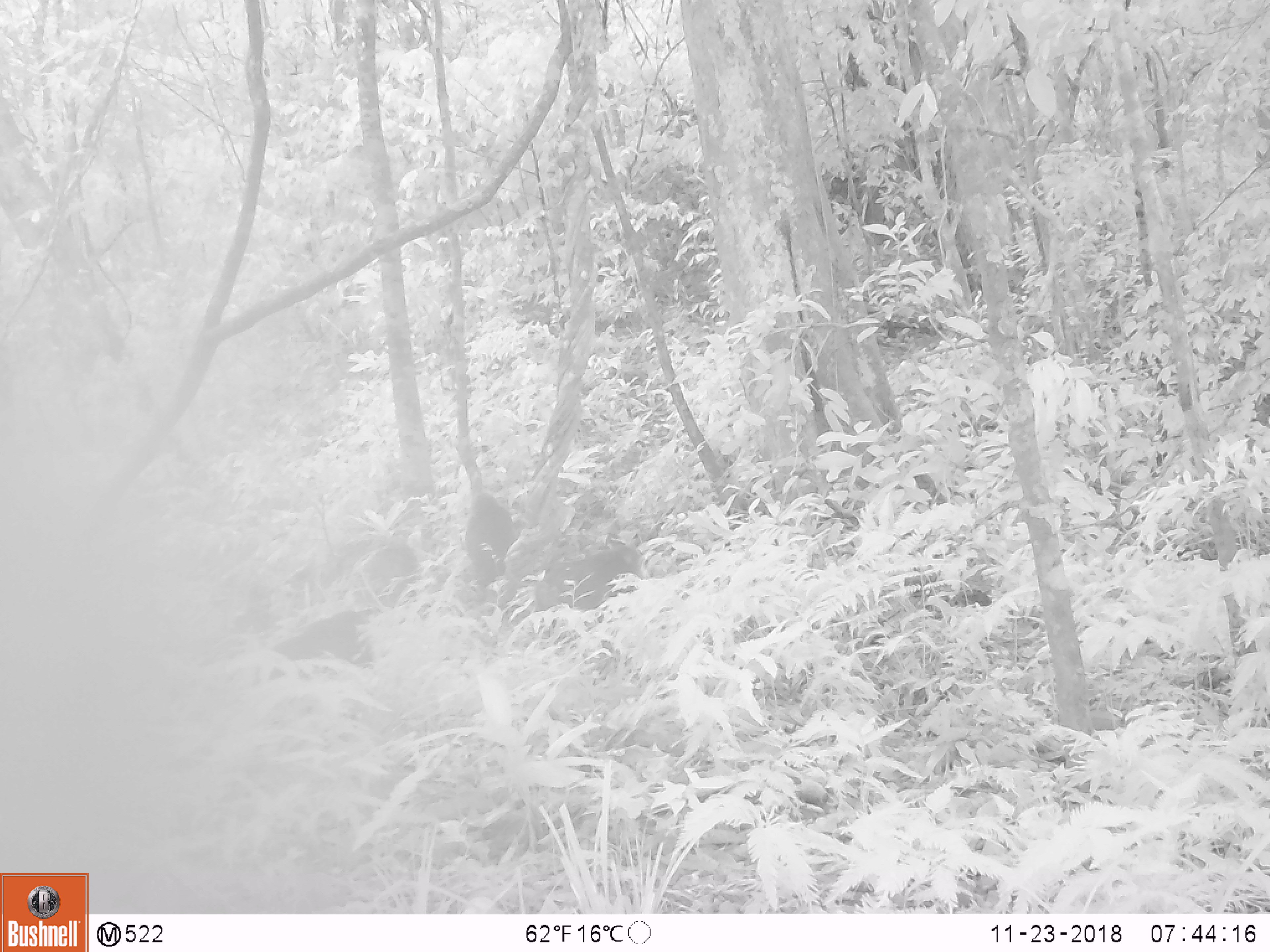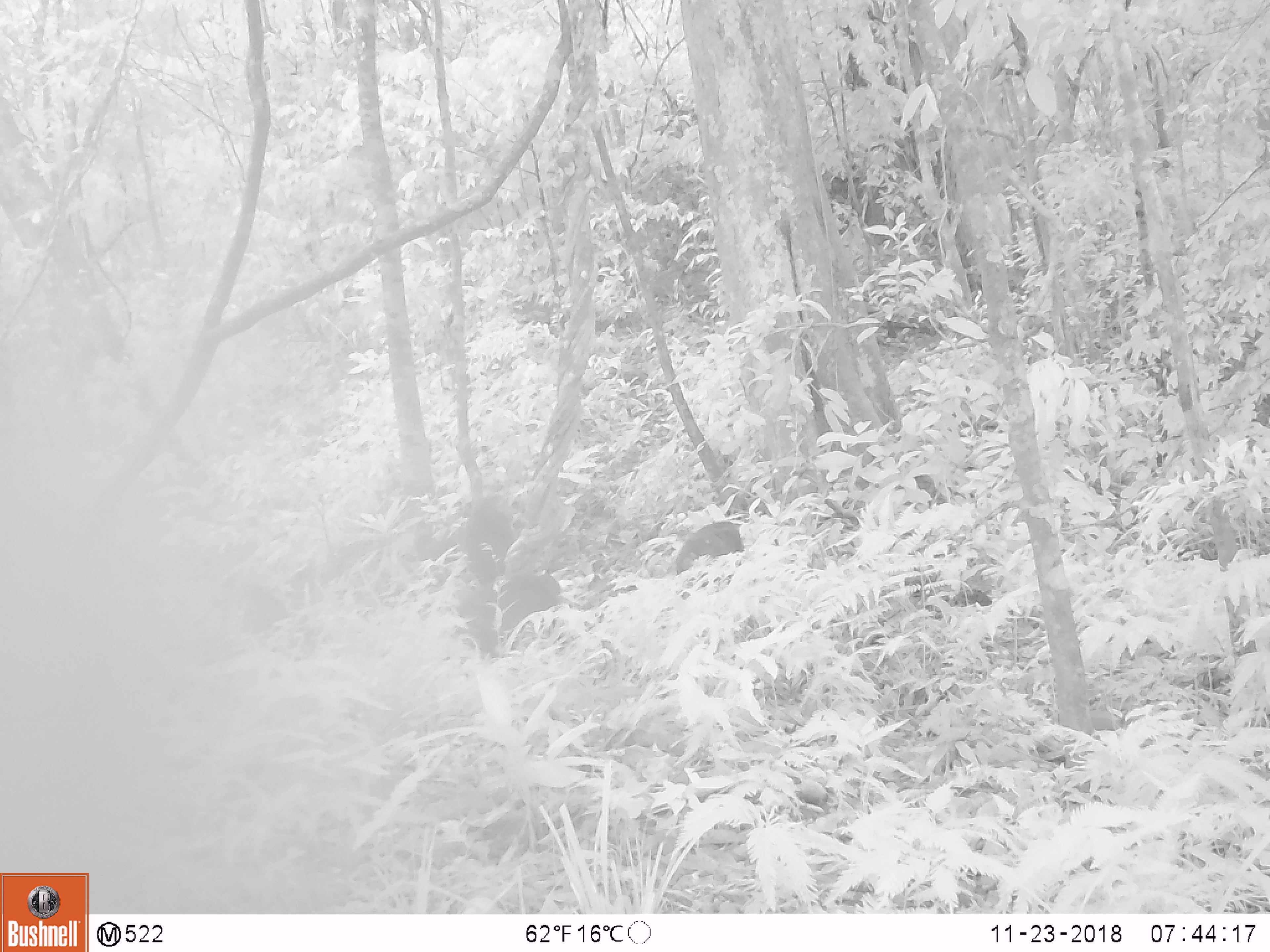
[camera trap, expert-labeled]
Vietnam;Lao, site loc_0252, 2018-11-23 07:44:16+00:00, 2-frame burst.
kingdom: Animalia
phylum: Chordata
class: Mammalia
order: Primates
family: Cercopithecidae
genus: Macaca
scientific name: Macaca arctoides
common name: stump-tailed macaque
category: stump tailed macaque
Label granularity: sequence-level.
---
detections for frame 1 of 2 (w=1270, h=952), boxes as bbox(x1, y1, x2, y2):
stump tailed macaque: bbox(284, 538, 420, 606); bbox(267, 608, 381, 679); bbox(535, 545, 649, 611); bbox(466, 493, 521, 585)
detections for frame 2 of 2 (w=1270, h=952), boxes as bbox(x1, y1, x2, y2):
stump tailed macaque: bbox(453, 572, 561, 658); bbox(675, 520, 744, 600); bbox(458, 499, 515, 582)